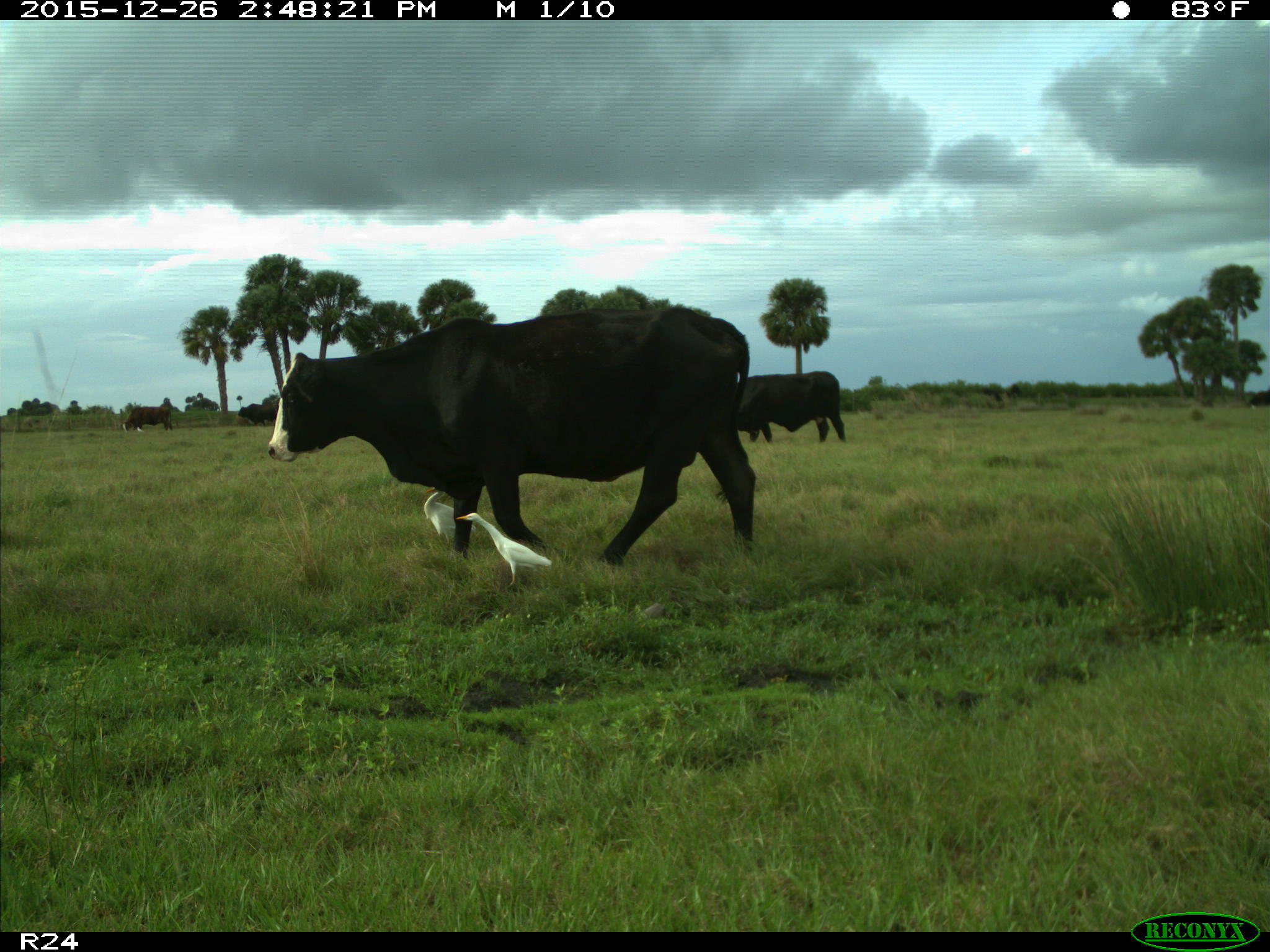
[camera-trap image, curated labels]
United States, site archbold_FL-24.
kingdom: Animalia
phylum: Chordata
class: Mammalia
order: Artiodactyla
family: Bovidae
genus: Bos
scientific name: Bos taurus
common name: domestic cow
Bos taurus (domestic cow).